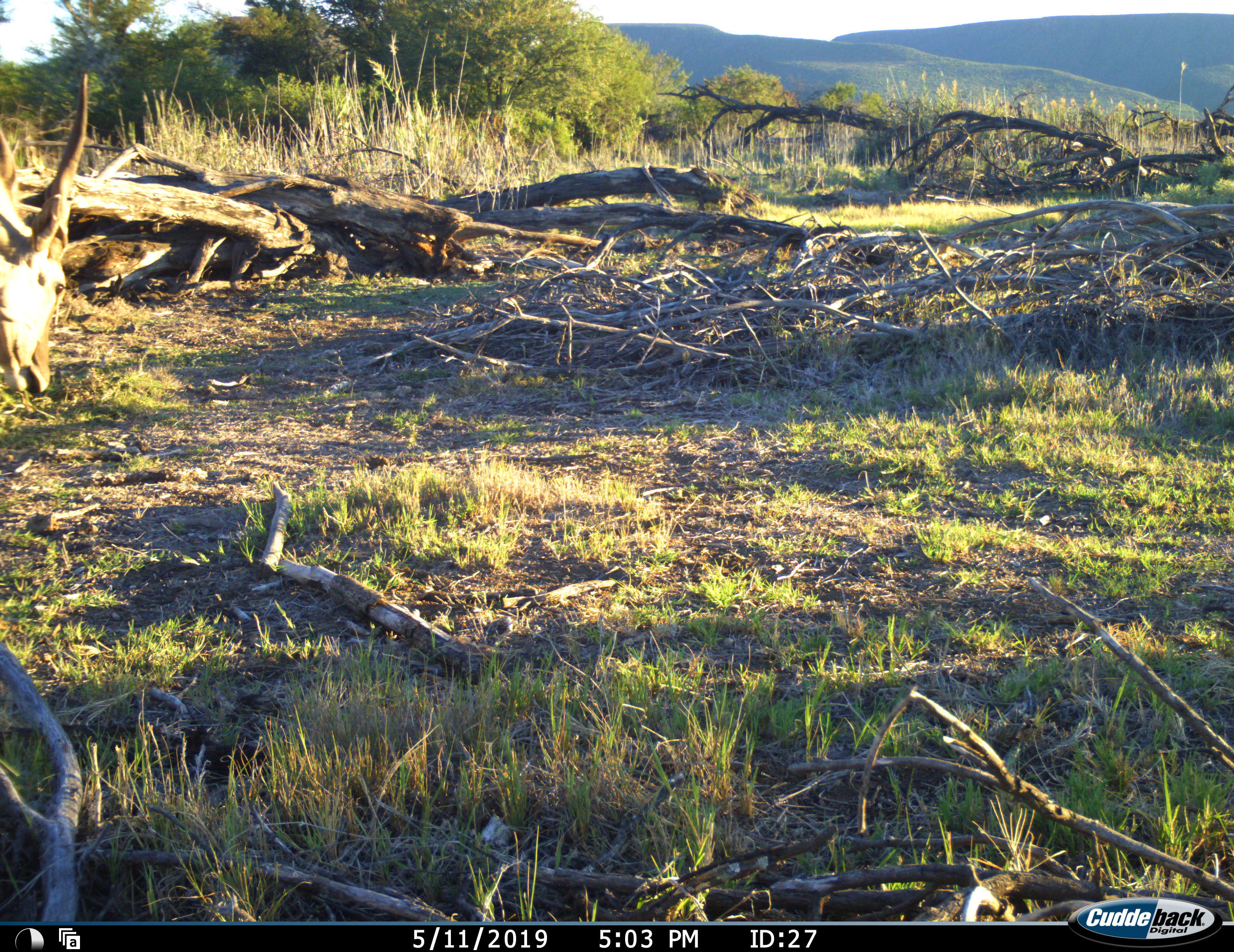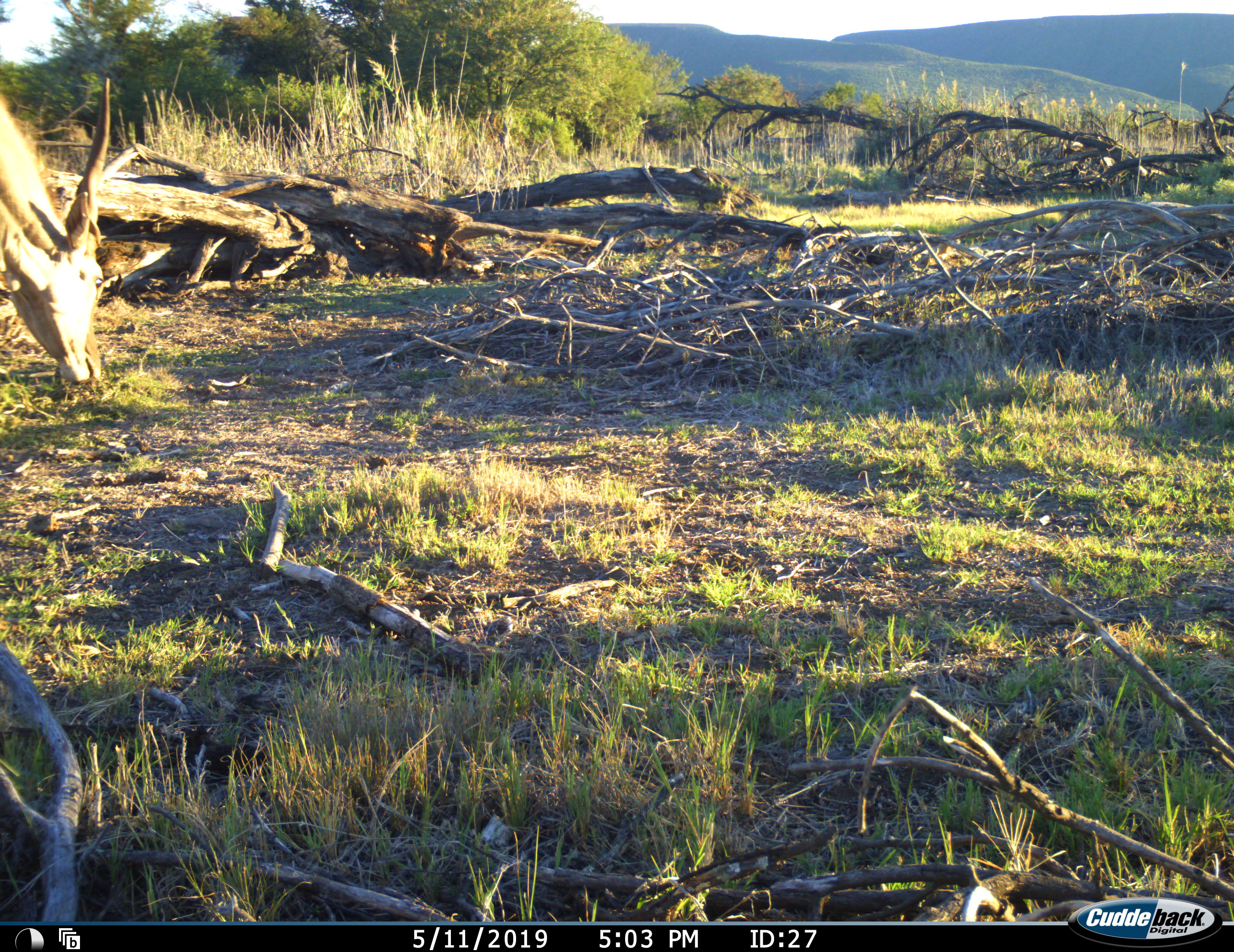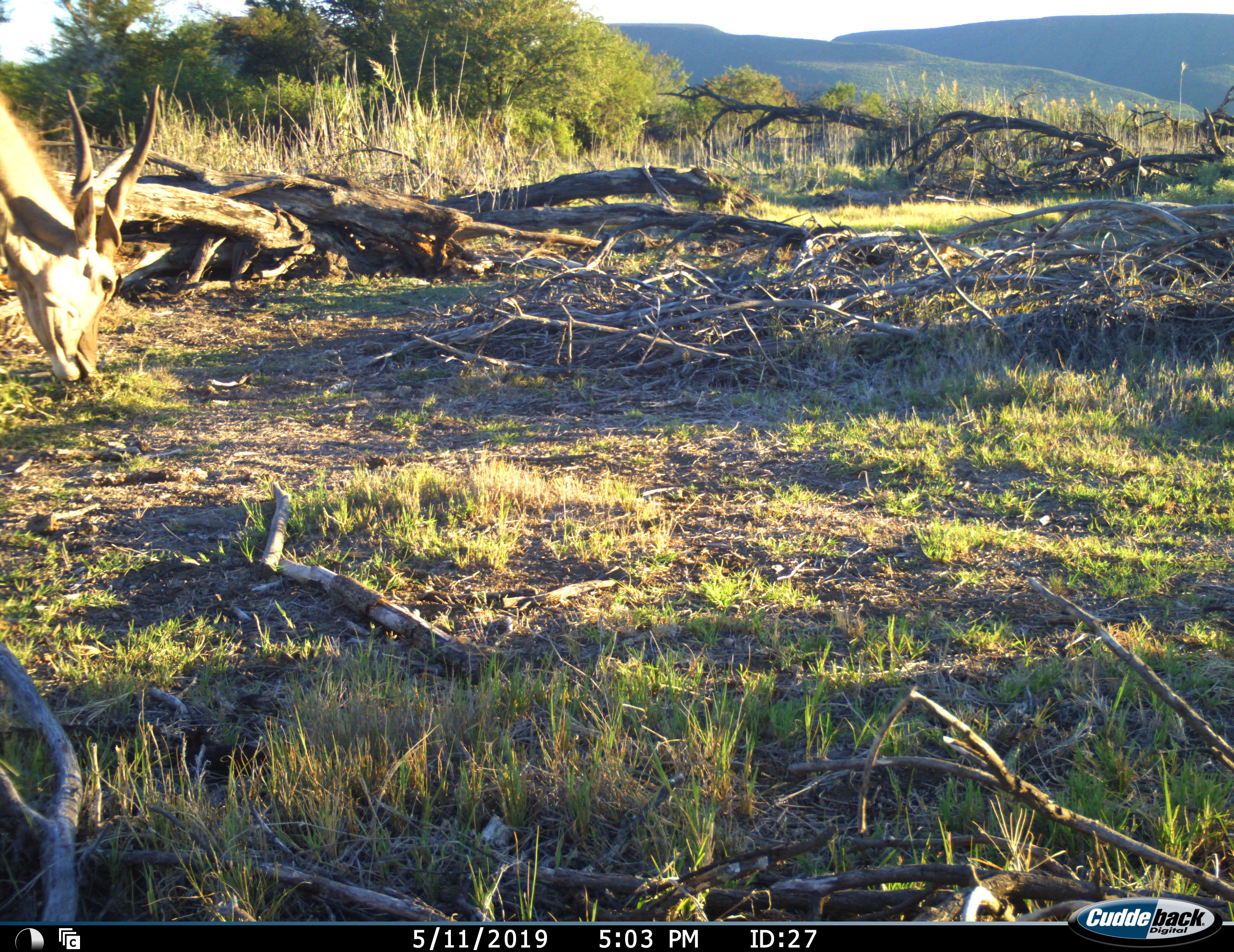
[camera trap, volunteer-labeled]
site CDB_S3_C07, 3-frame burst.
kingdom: Animalia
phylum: Chordata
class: Mammalia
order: Artiodactyla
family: Bovidae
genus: Tragelaphus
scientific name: Tragelaphus oryx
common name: eland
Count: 1.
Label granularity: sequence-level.